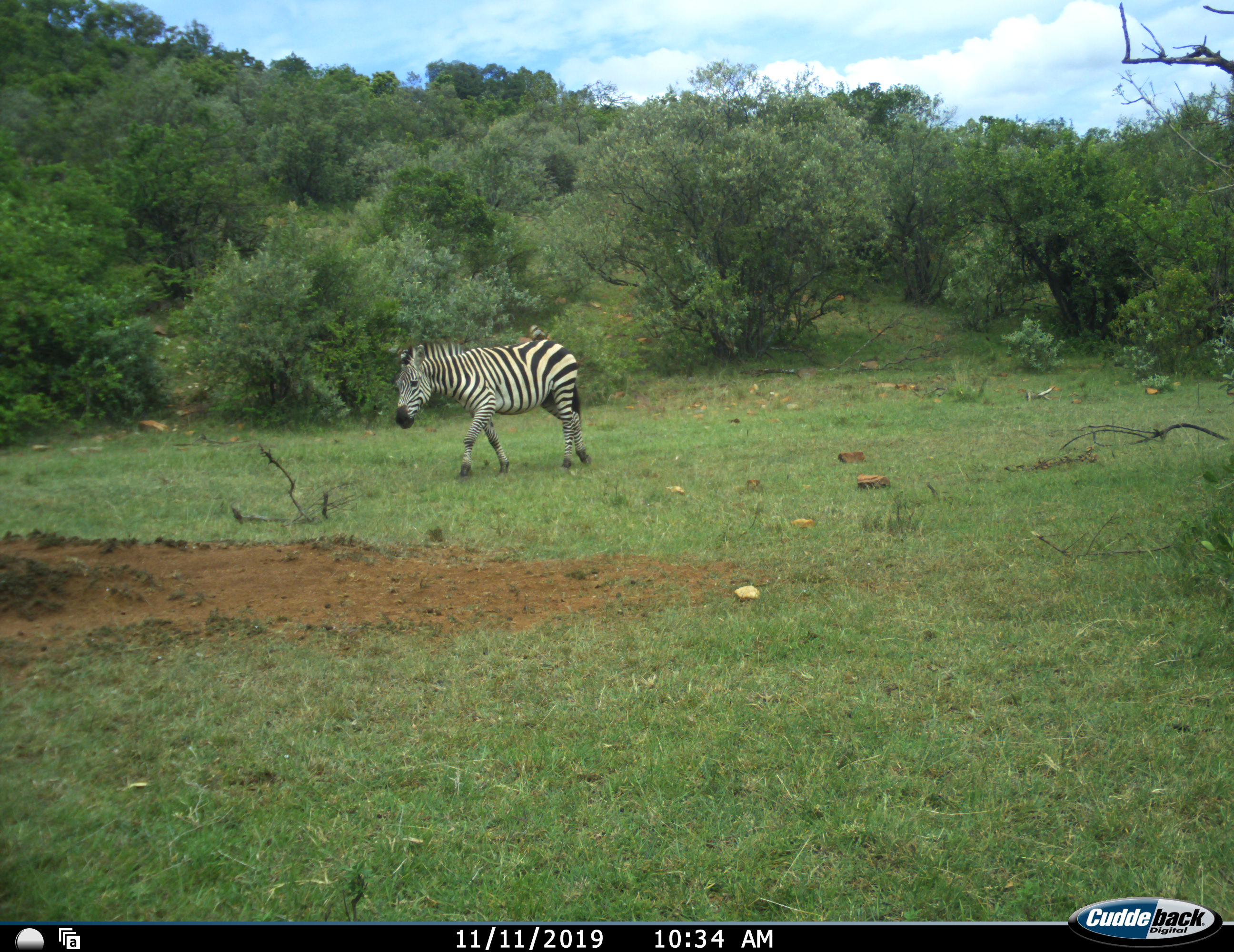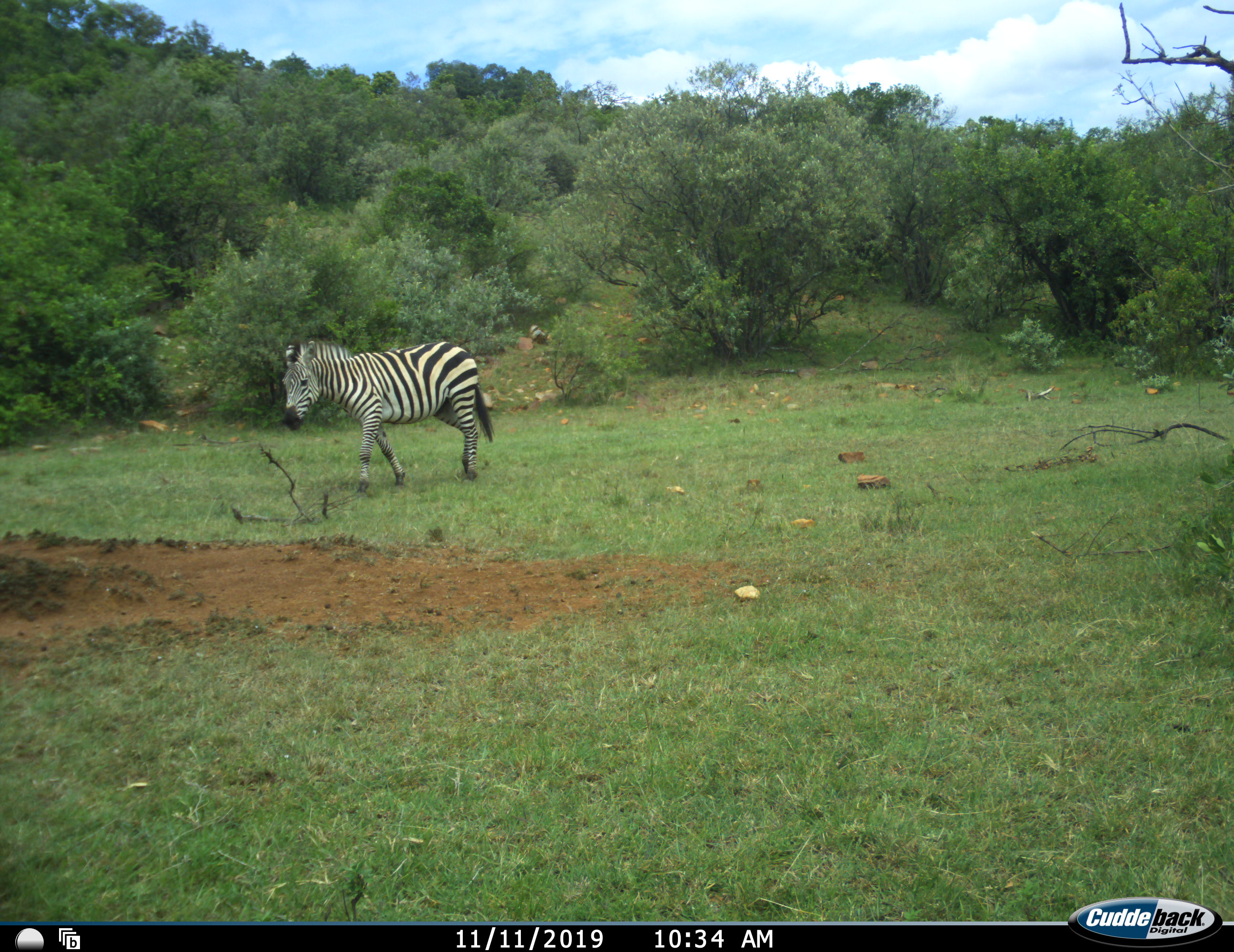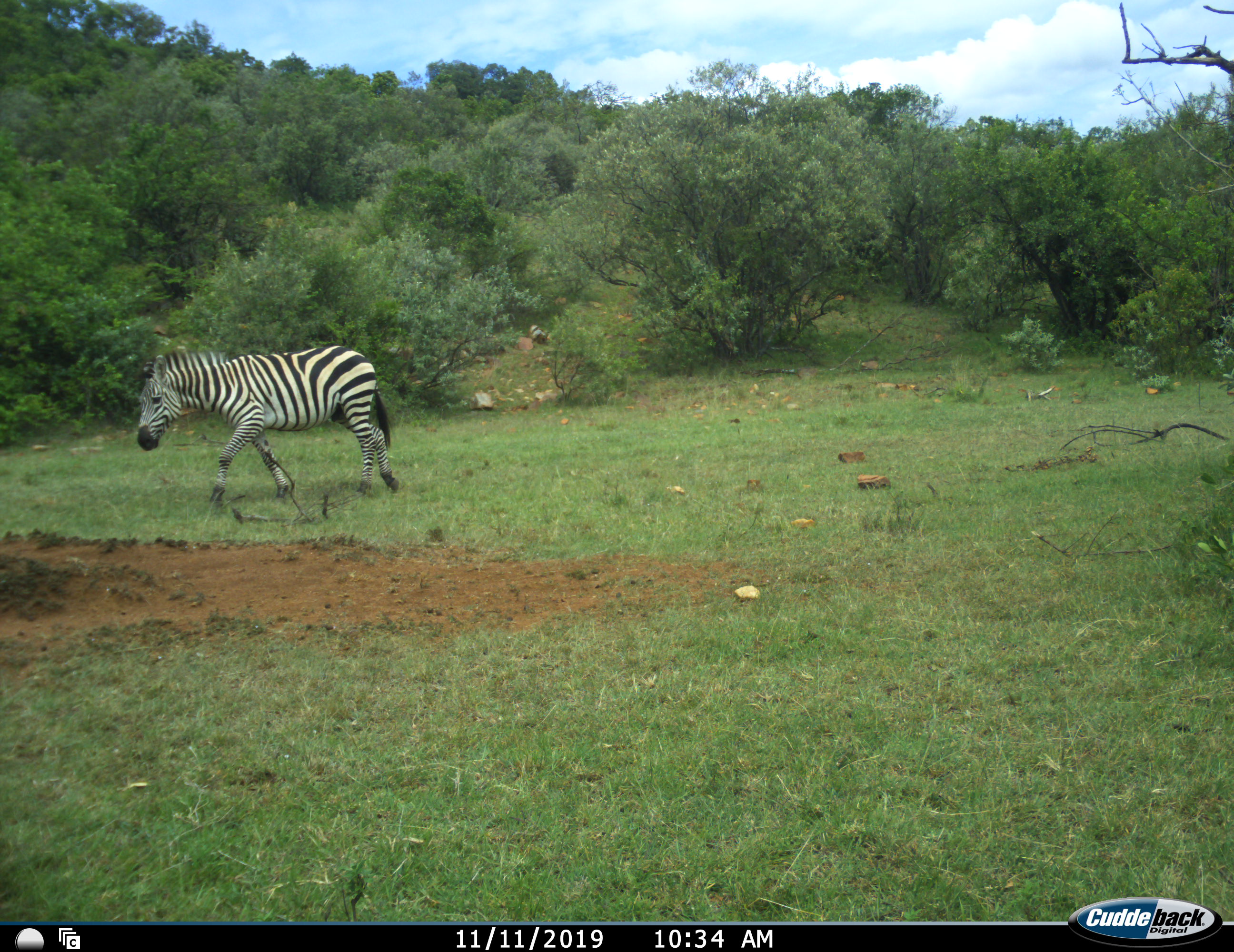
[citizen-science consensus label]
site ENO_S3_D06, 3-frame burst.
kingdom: Animalia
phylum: Chordata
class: Mammalia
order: Perissodactyla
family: Equidae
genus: Equus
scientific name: Equus quagga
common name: plains zebra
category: zebraplains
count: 1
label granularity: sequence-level